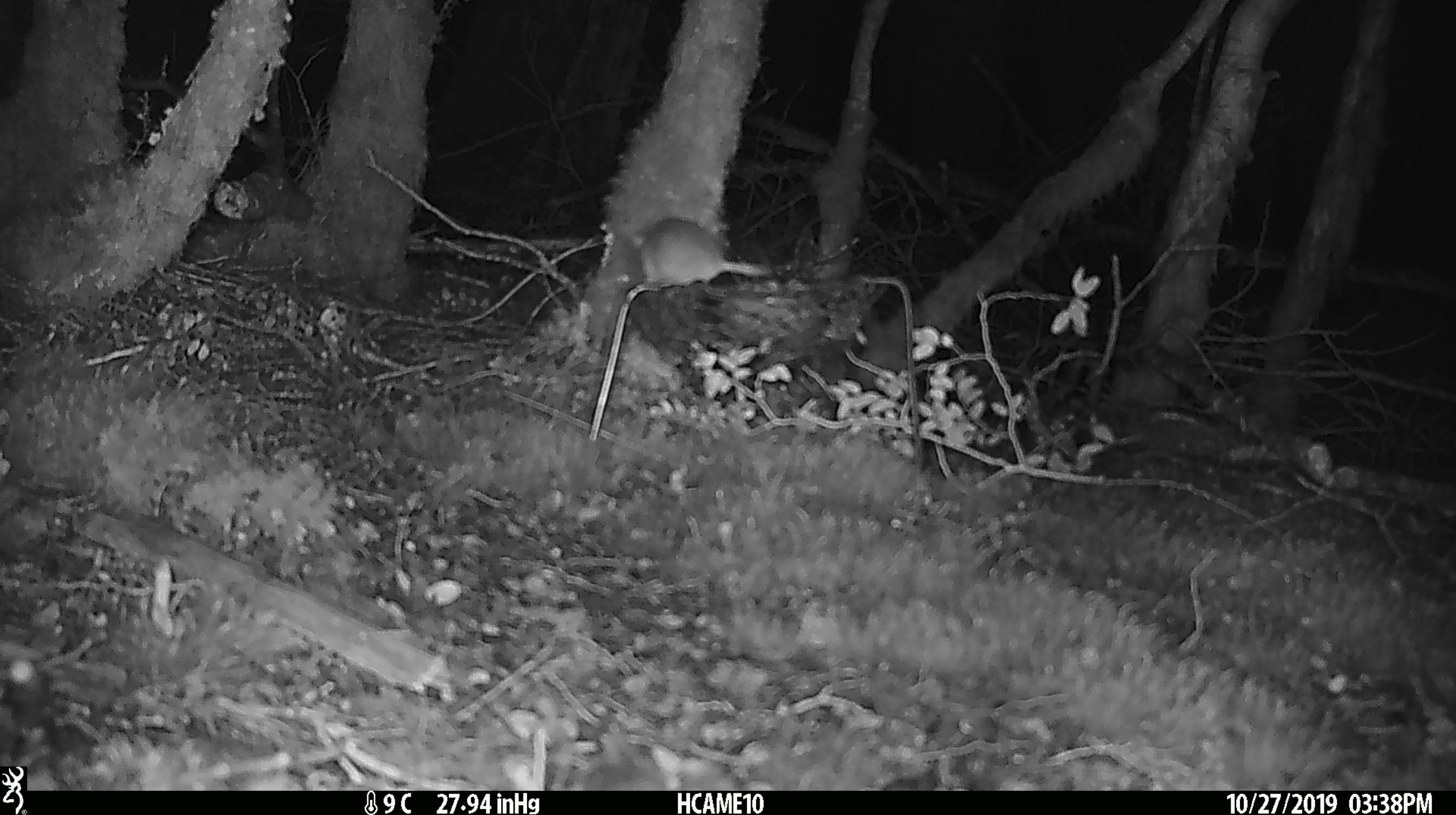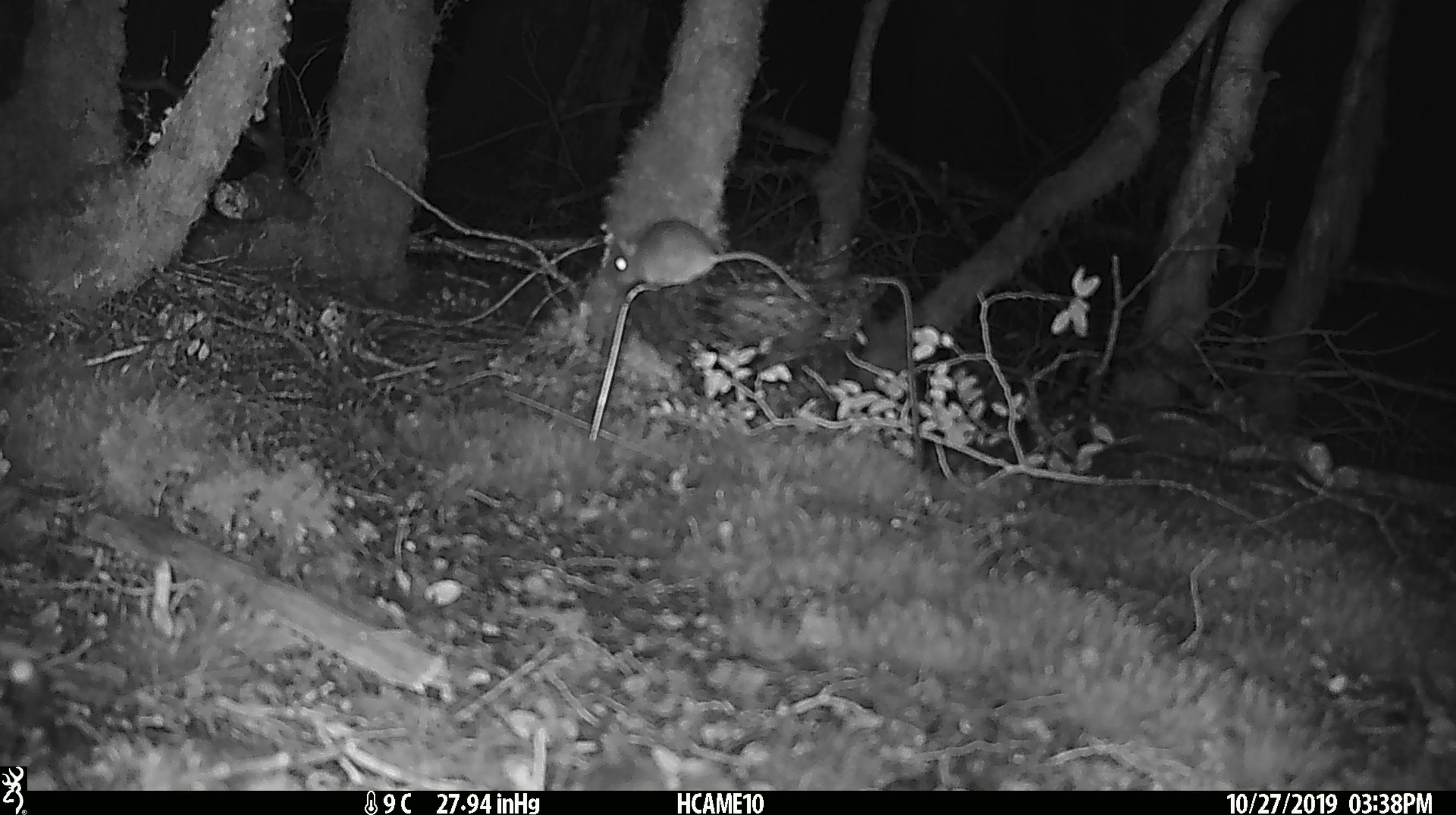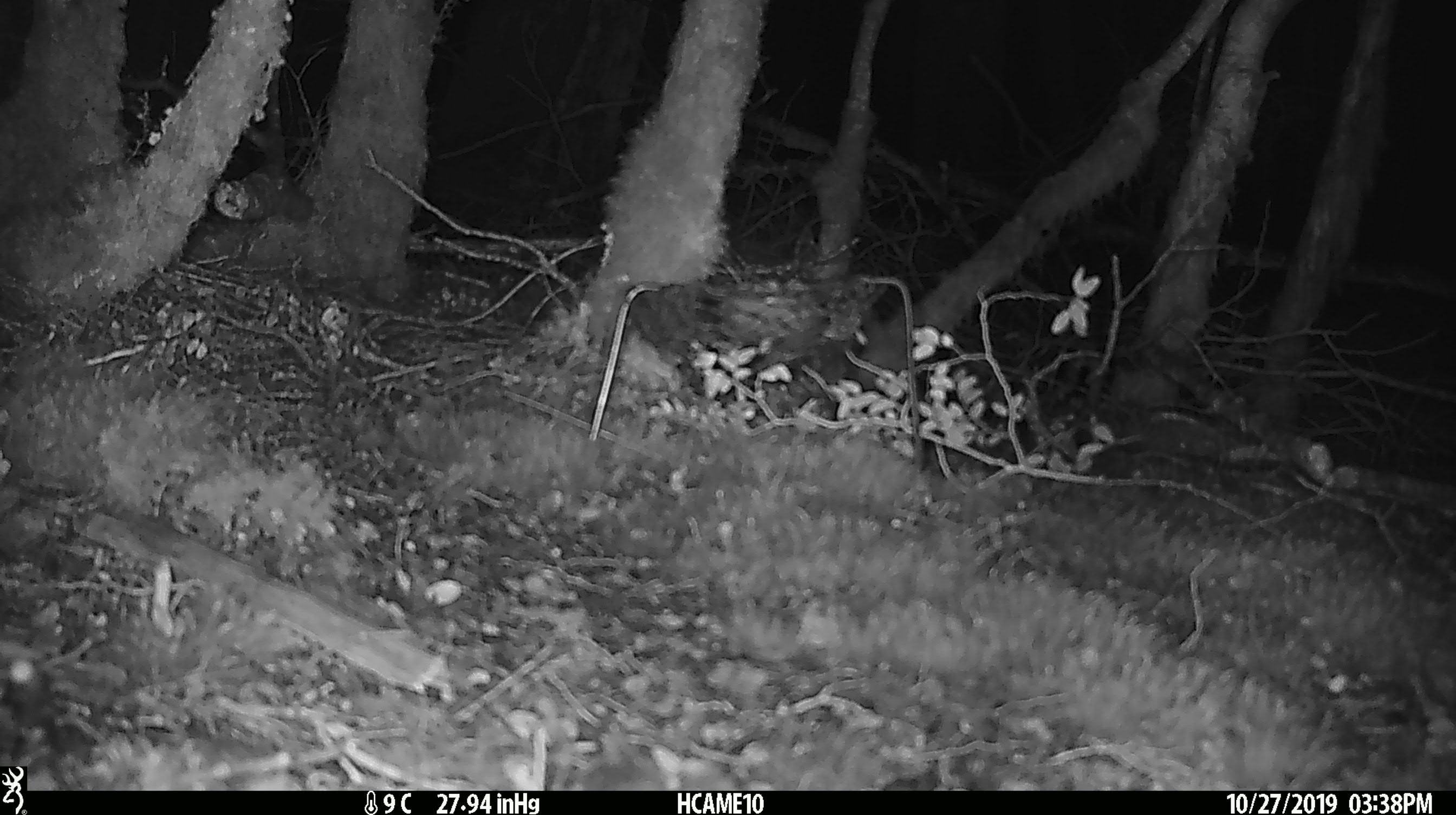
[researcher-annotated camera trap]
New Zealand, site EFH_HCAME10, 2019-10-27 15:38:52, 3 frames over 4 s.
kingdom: Animalia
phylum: Chordata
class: Mammalia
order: Rodentia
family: Muridae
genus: Mus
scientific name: Mus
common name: mouse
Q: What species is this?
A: Mouse (Mus).